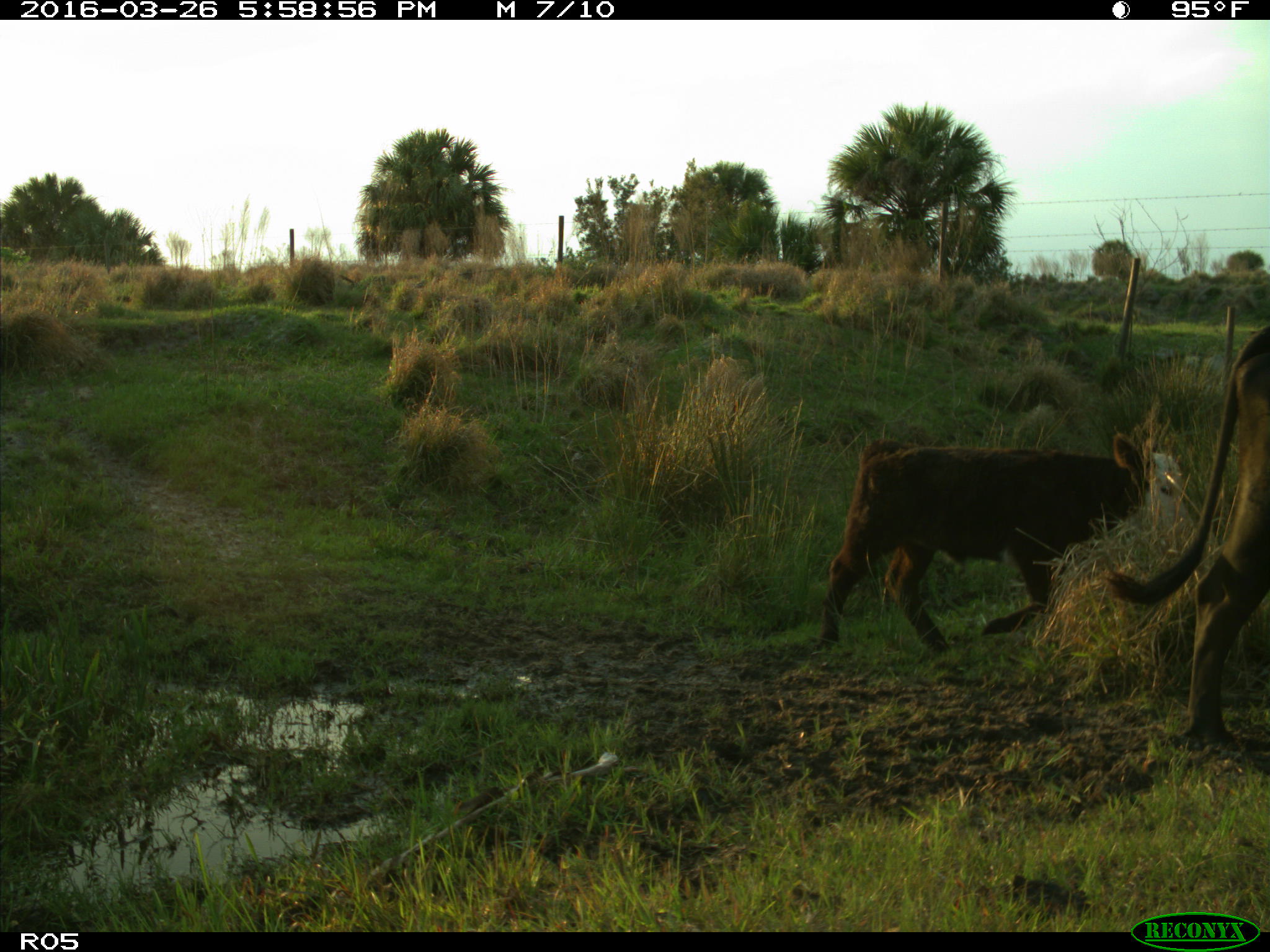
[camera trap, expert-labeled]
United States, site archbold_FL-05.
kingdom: Animalia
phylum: Chordata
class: Mammalia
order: Artiodactyla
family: Bovidae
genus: Bos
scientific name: Bos taurus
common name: domestic cow